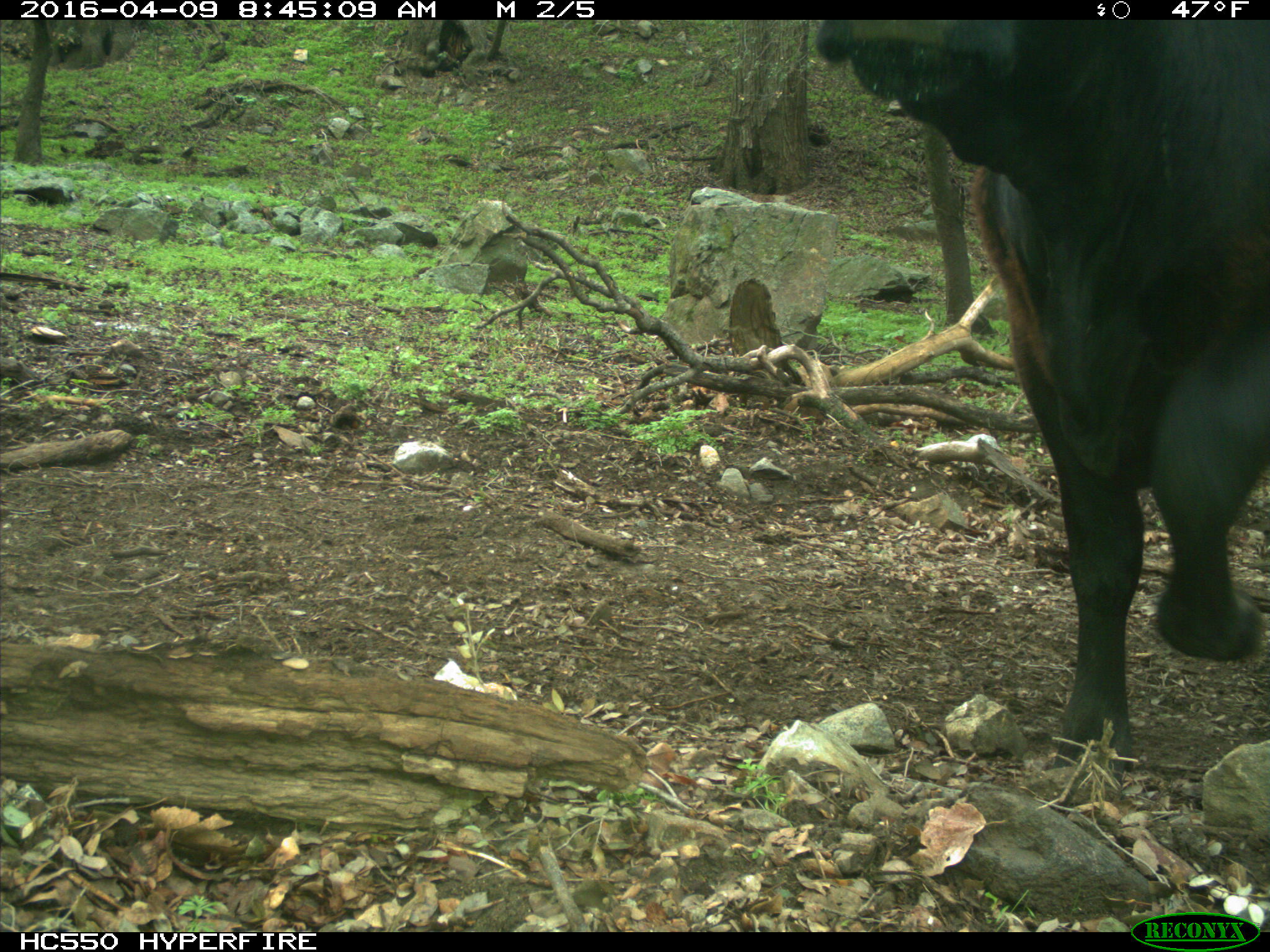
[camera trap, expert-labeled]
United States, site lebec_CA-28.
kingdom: Animalia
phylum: Chordata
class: Mammalia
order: Artiodactyla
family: Bovidae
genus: Bos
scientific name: Bos taurus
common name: domestic cow